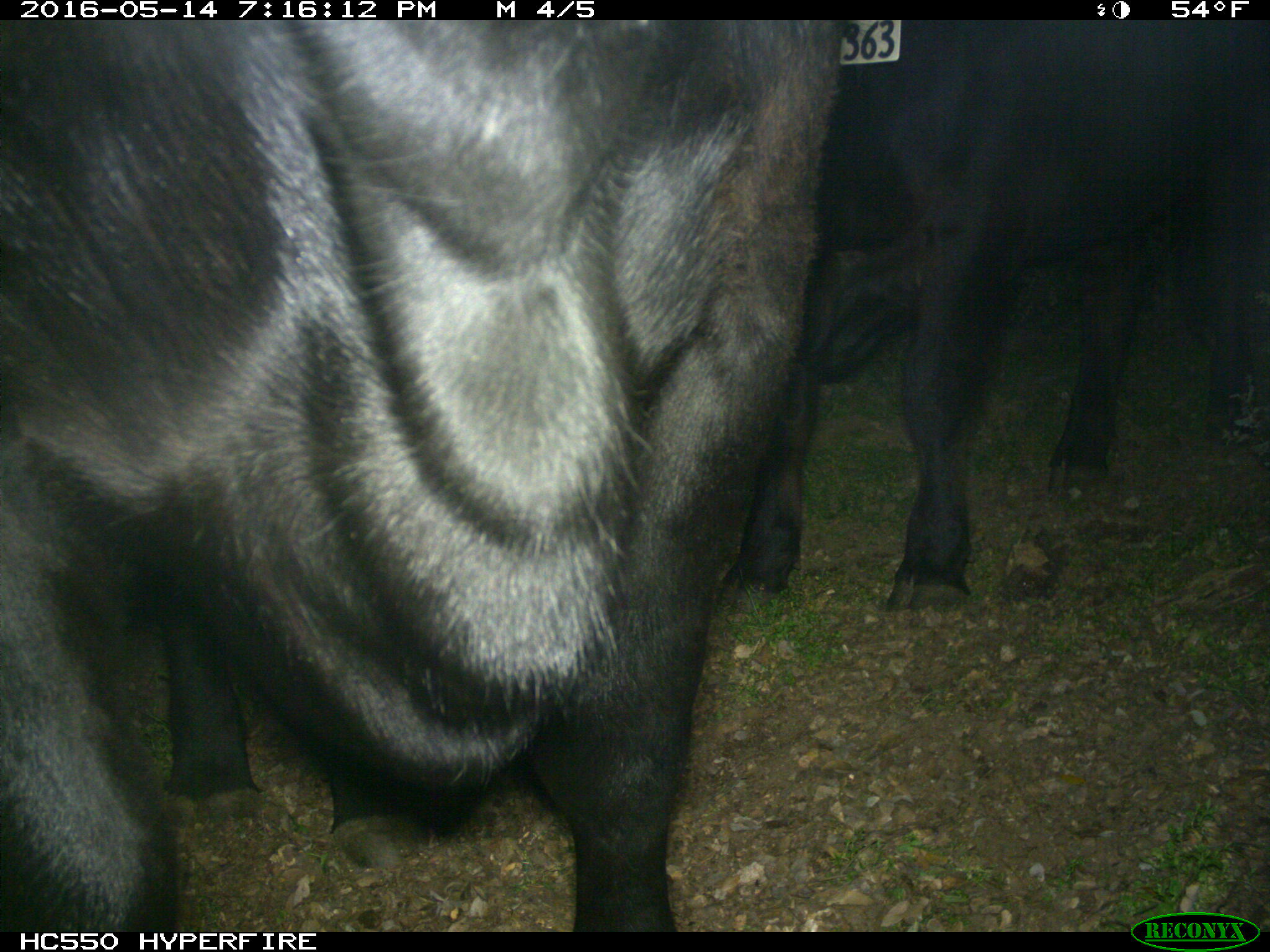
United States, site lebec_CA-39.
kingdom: Animalia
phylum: Chordata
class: Mammalia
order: Artiodactyla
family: Bovidae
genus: Bos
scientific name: Bos taurus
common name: domestic cow